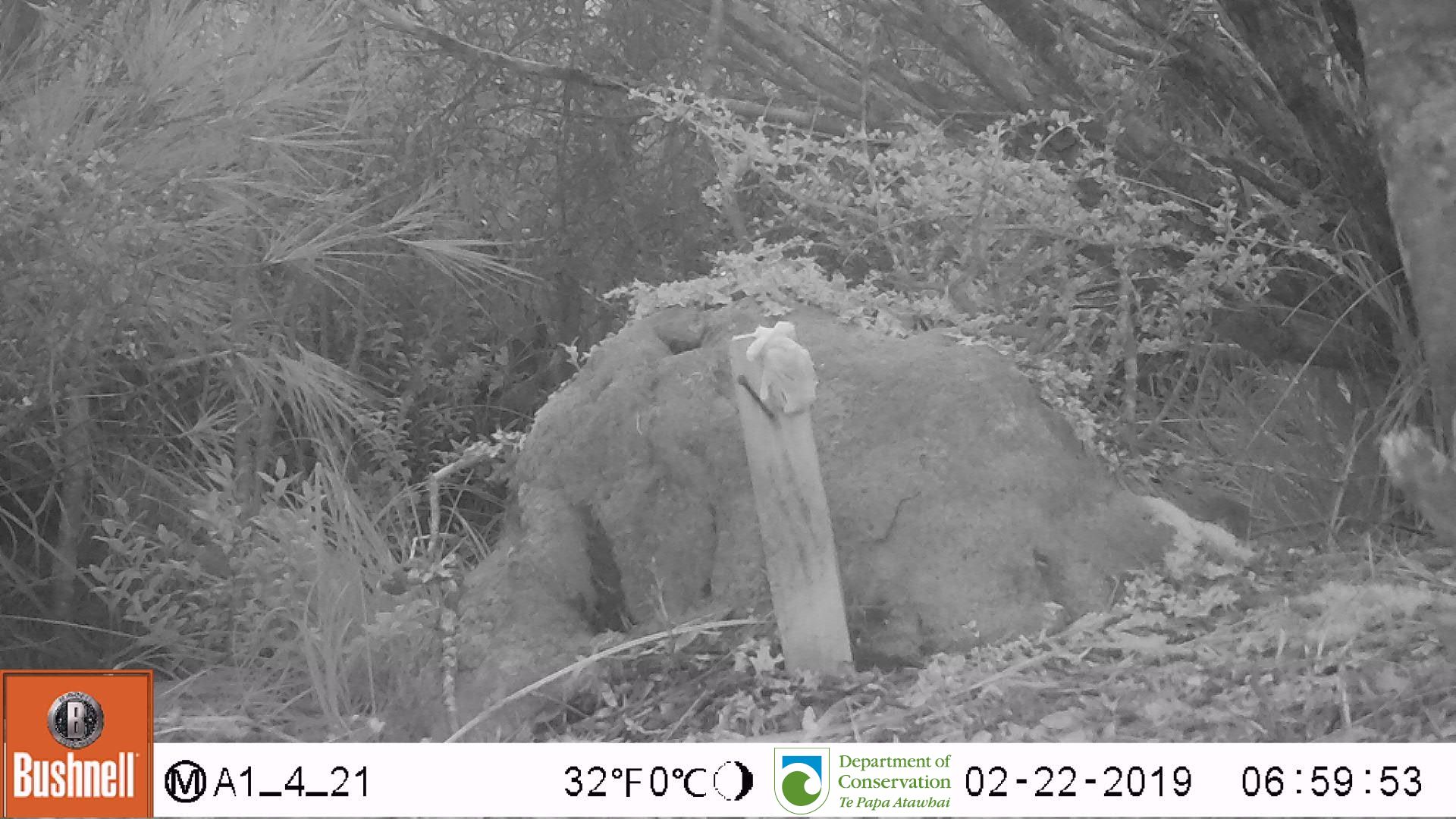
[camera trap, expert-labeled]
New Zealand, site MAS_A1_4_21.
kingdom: Animalia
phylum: Chordata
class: Mammalia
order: Rodentia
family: Muridae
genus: Mus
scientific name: Mus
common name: mouse